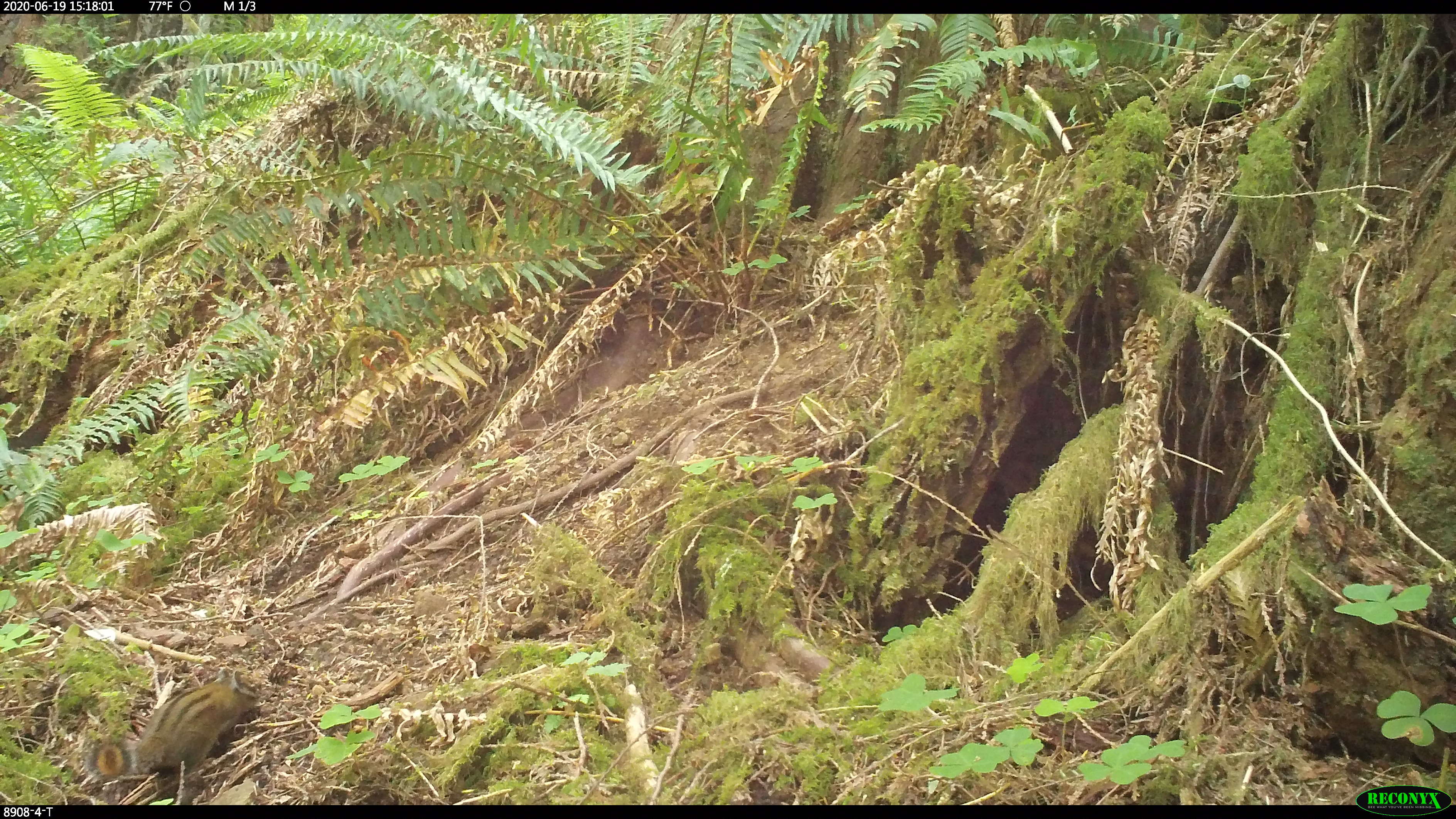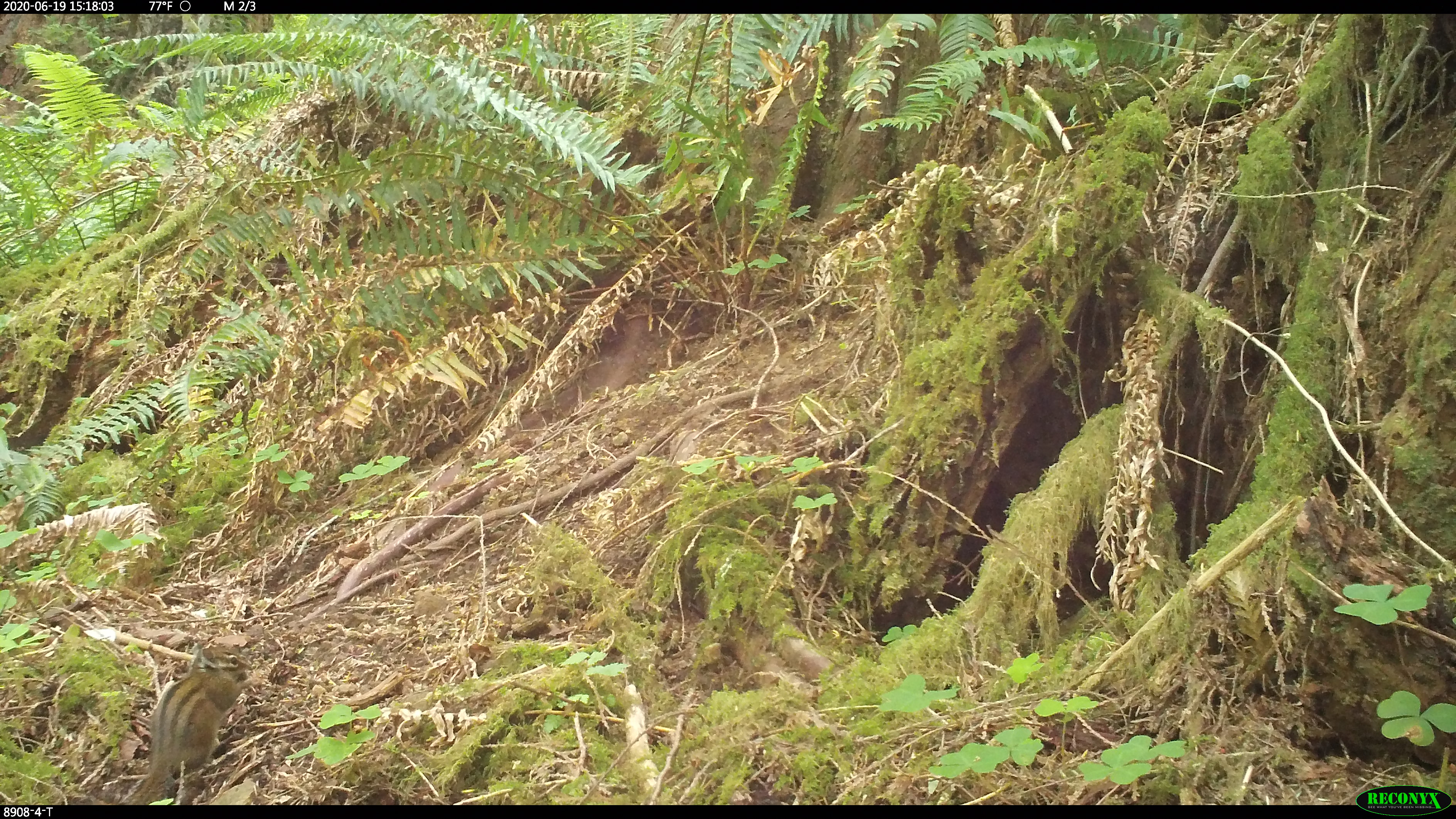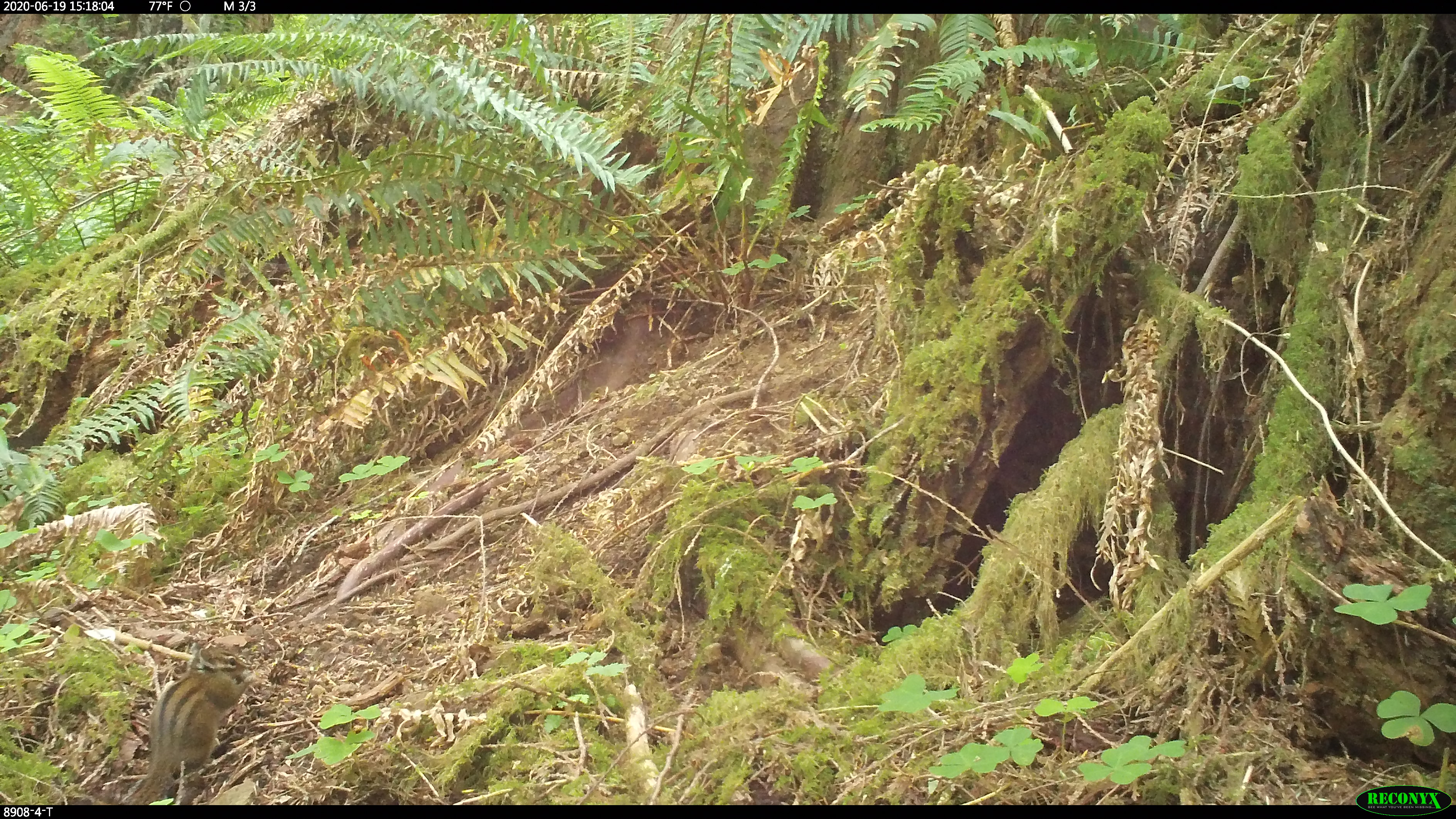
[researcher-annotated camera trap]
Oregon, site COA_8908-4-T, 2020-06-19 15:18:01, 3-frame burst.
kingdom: Animalia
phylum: Chordata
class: Mammalia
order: Rodentia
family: Sciuridae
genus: Neotamias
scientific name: Neotamias townsendii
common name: townsend's chipmunk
Townsend's chipmunk (Neotamias townsendii).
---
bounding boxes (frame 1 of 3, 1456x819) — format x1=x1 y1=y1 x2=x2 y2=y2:
townsend's chipmunk: x1=81 y1=661 x2=266 y2=788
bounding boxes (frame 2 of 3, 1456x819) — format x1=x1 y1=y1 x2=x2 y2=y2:
townsend's chipmunk: x1=113 y1=639 x2=253 y2=802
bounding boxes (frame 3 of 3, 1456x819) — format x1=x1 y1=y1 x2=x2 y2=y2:
townsend's chipmunk: x1=122 y1=636 x2=252 y2=800